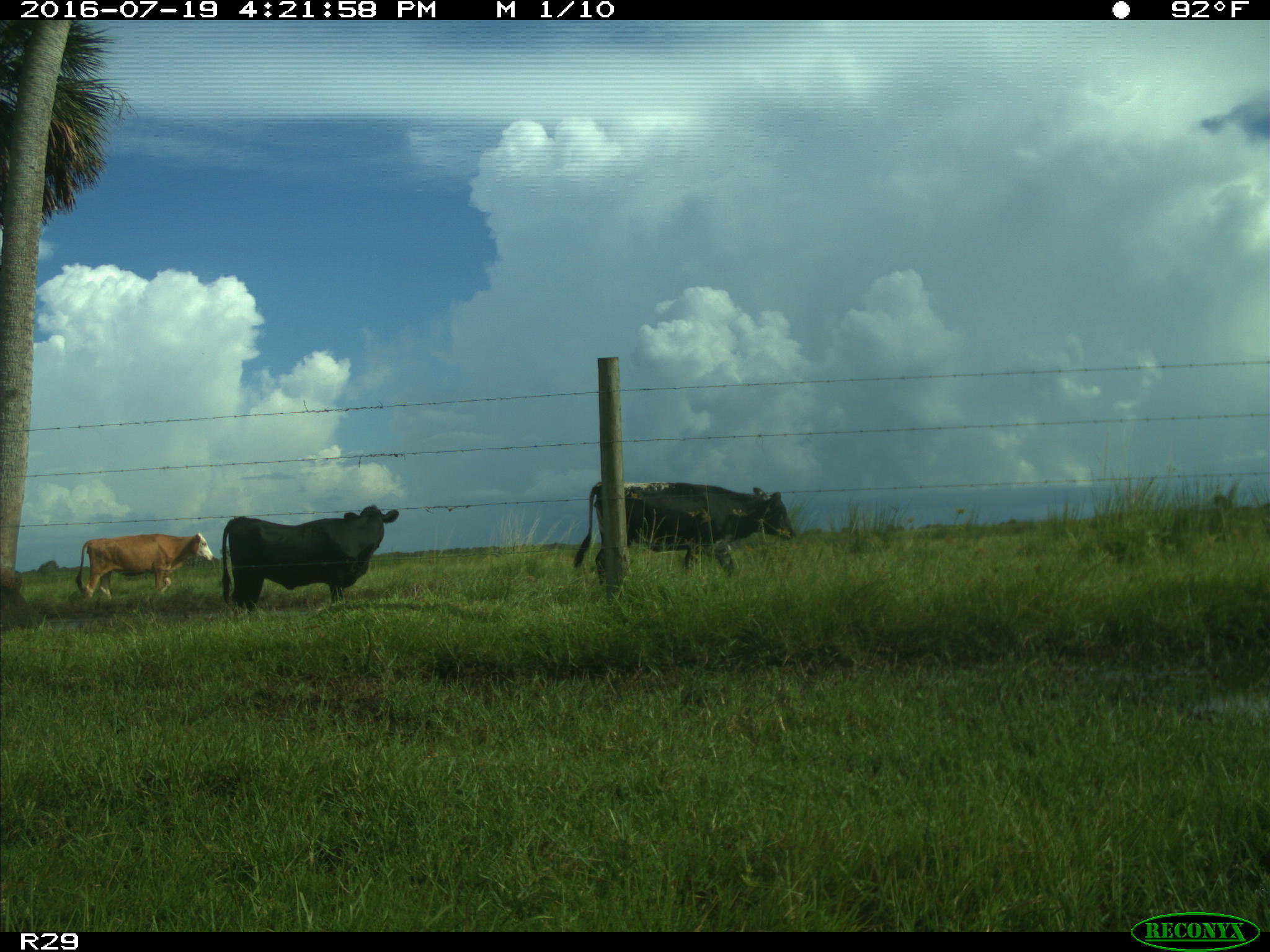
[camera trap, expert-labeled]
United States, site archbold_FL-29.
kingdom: Animalia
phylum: Chordata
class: Mammalia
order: Artiodactyla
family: Bovidae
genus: Bos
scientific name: Bos taurus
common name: domestic cow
Bos taurus (domestic cow).